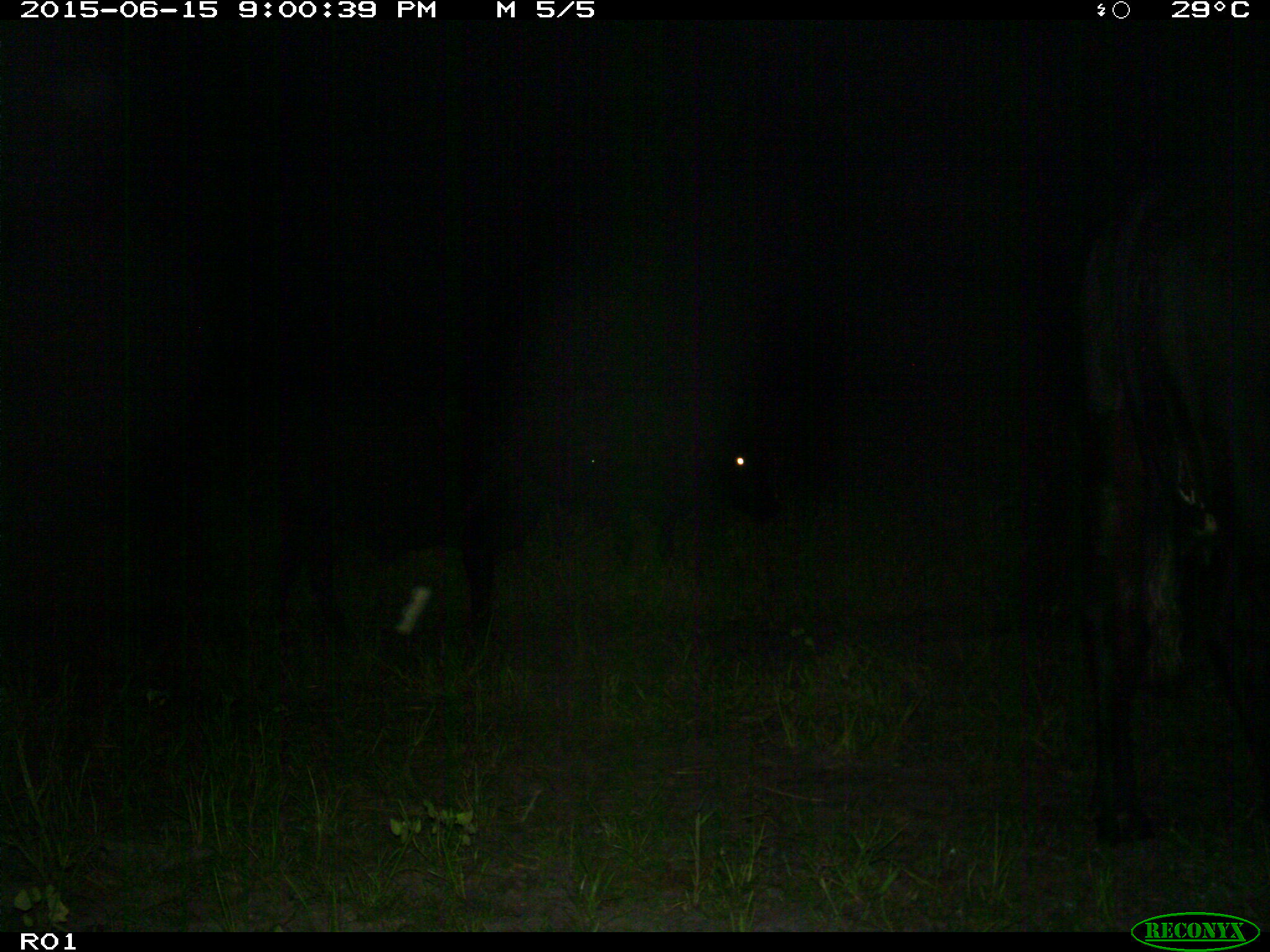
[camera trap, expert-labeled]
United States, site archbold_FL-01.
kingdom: Animalia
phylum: Chordata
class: Mammalia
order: Artiodactyla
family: Bovidae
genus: Bos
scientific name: Bos taurus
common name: domestic cow